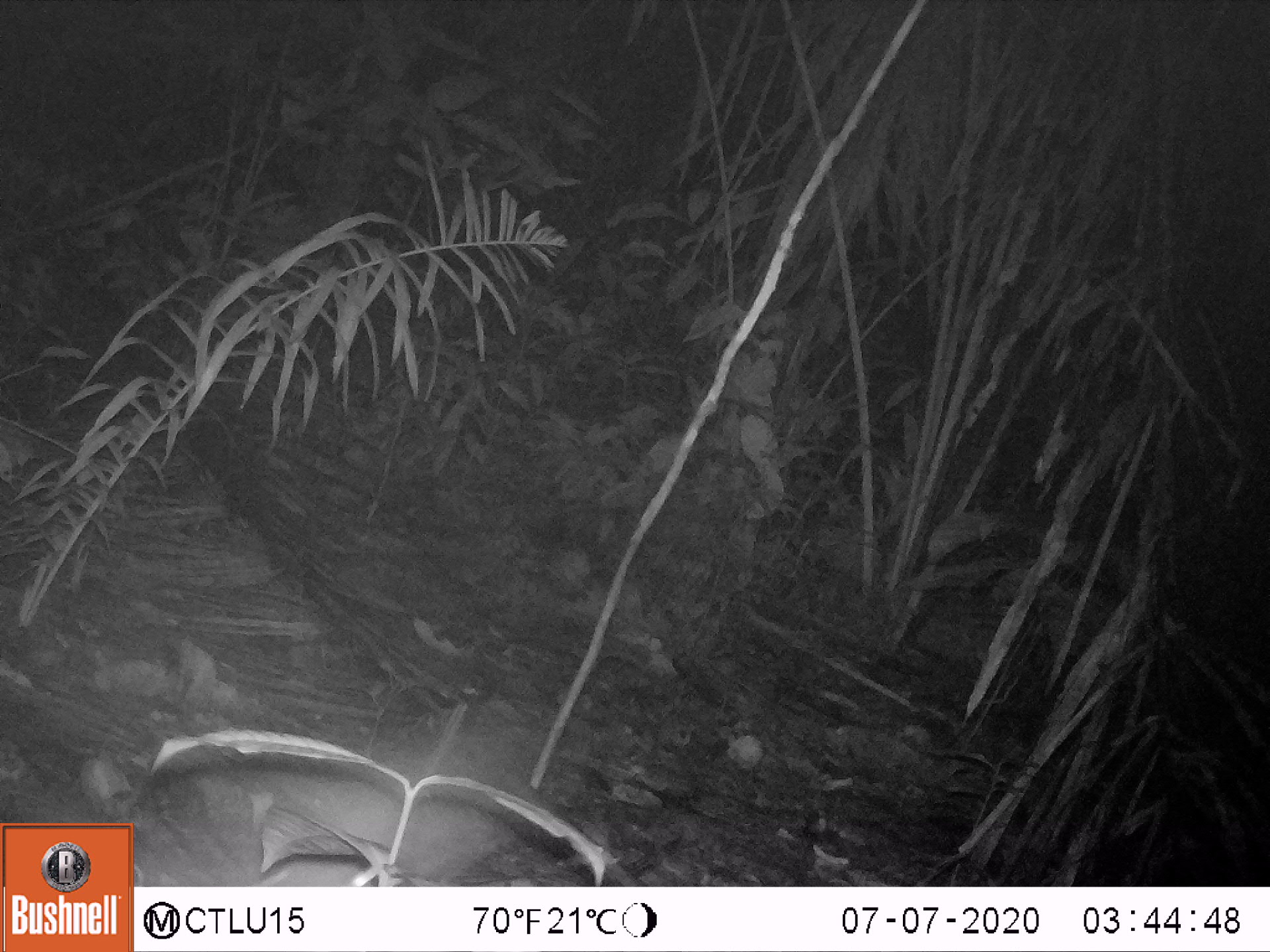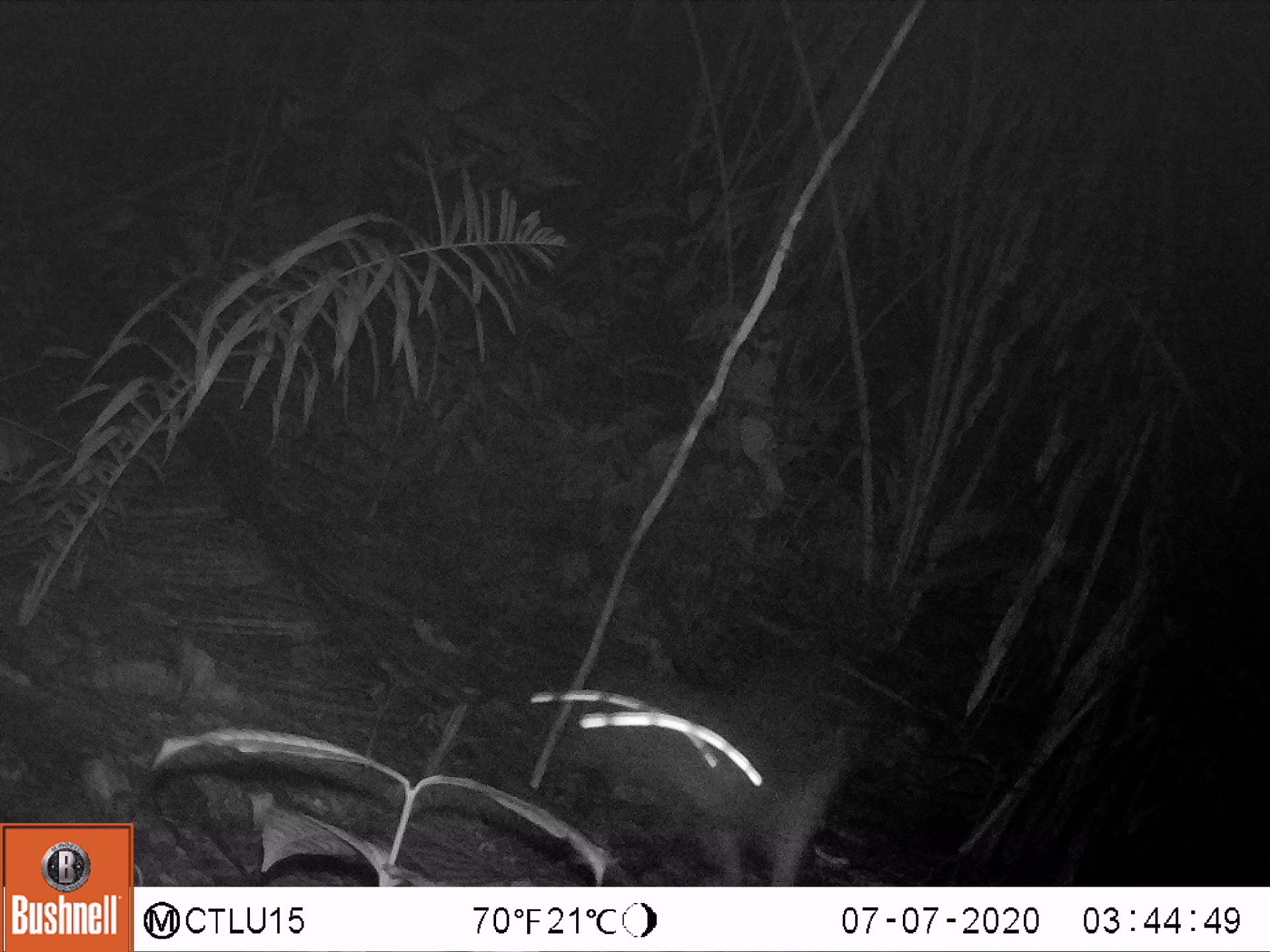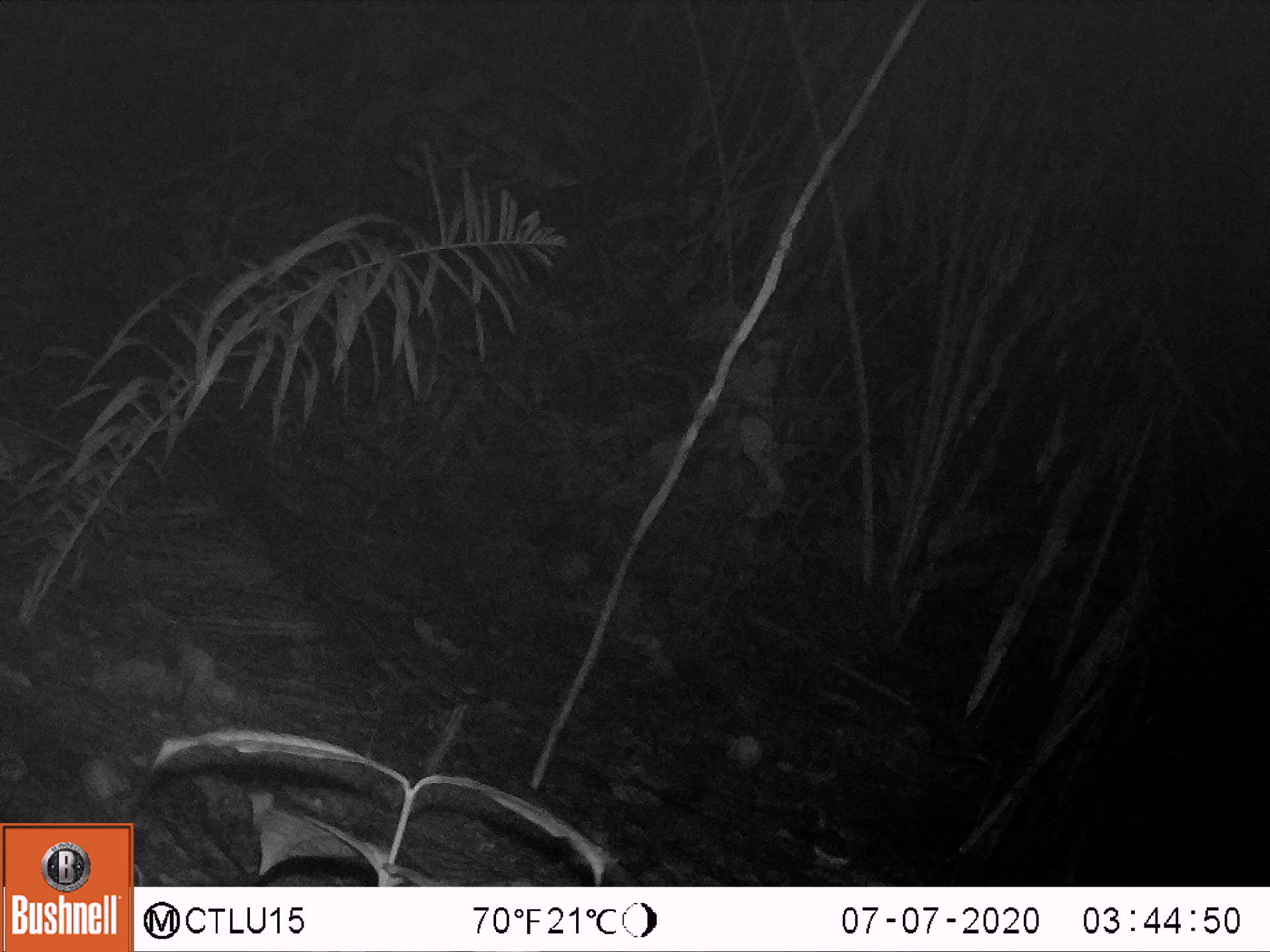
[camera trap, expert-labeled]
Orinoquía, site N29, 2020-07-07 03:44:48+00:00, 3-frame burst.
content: unidentified animal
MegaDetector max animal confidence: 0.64